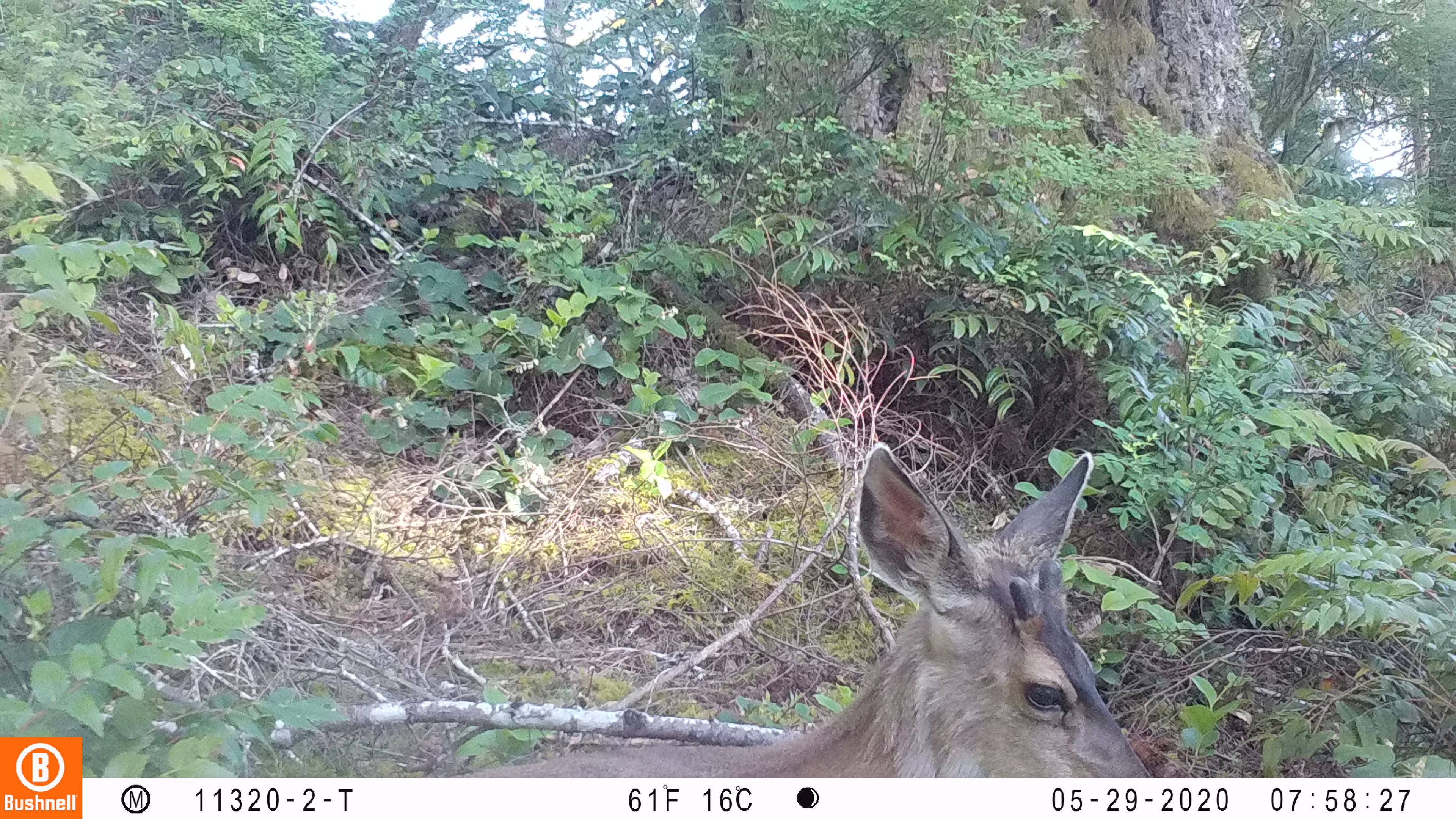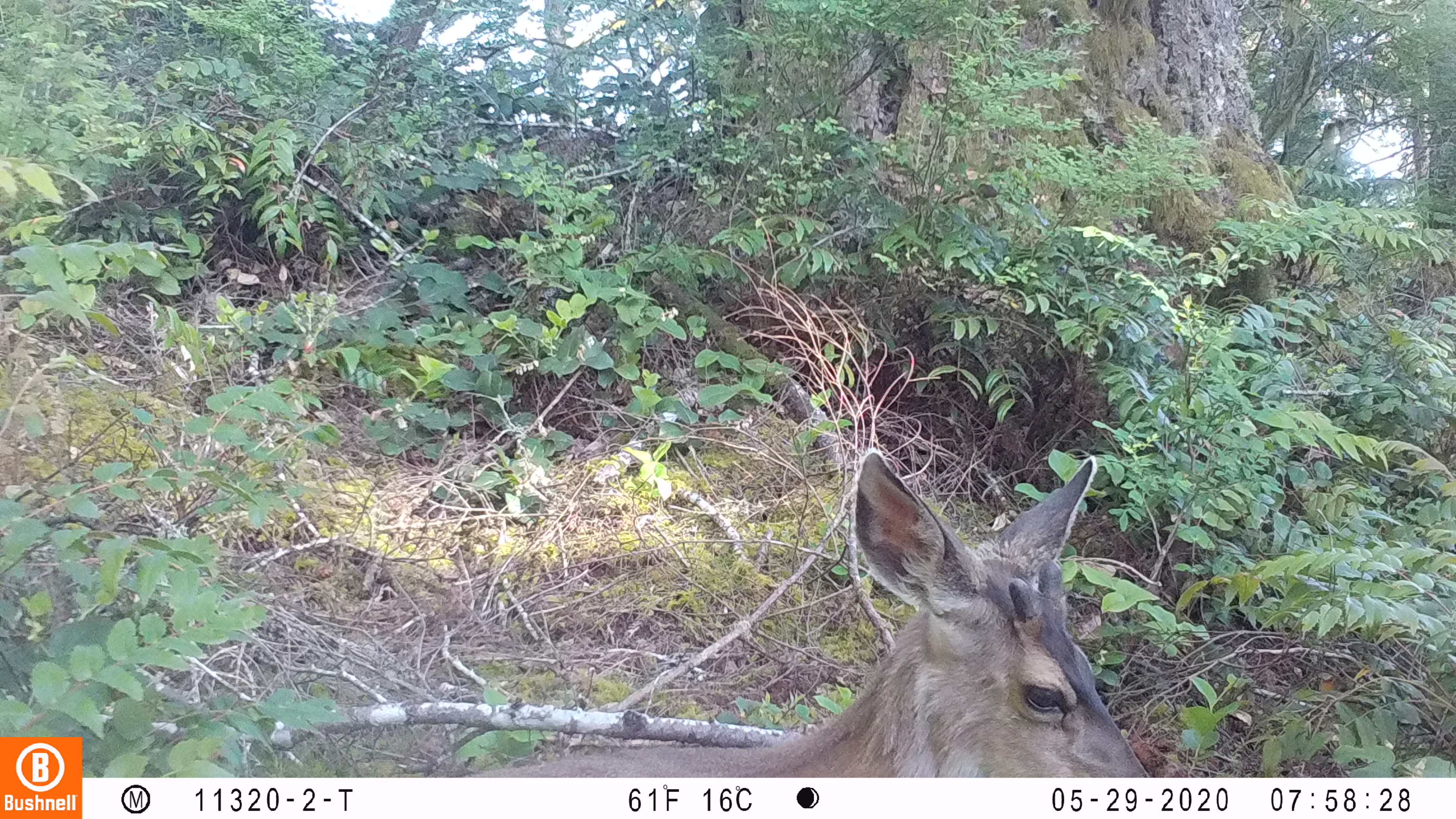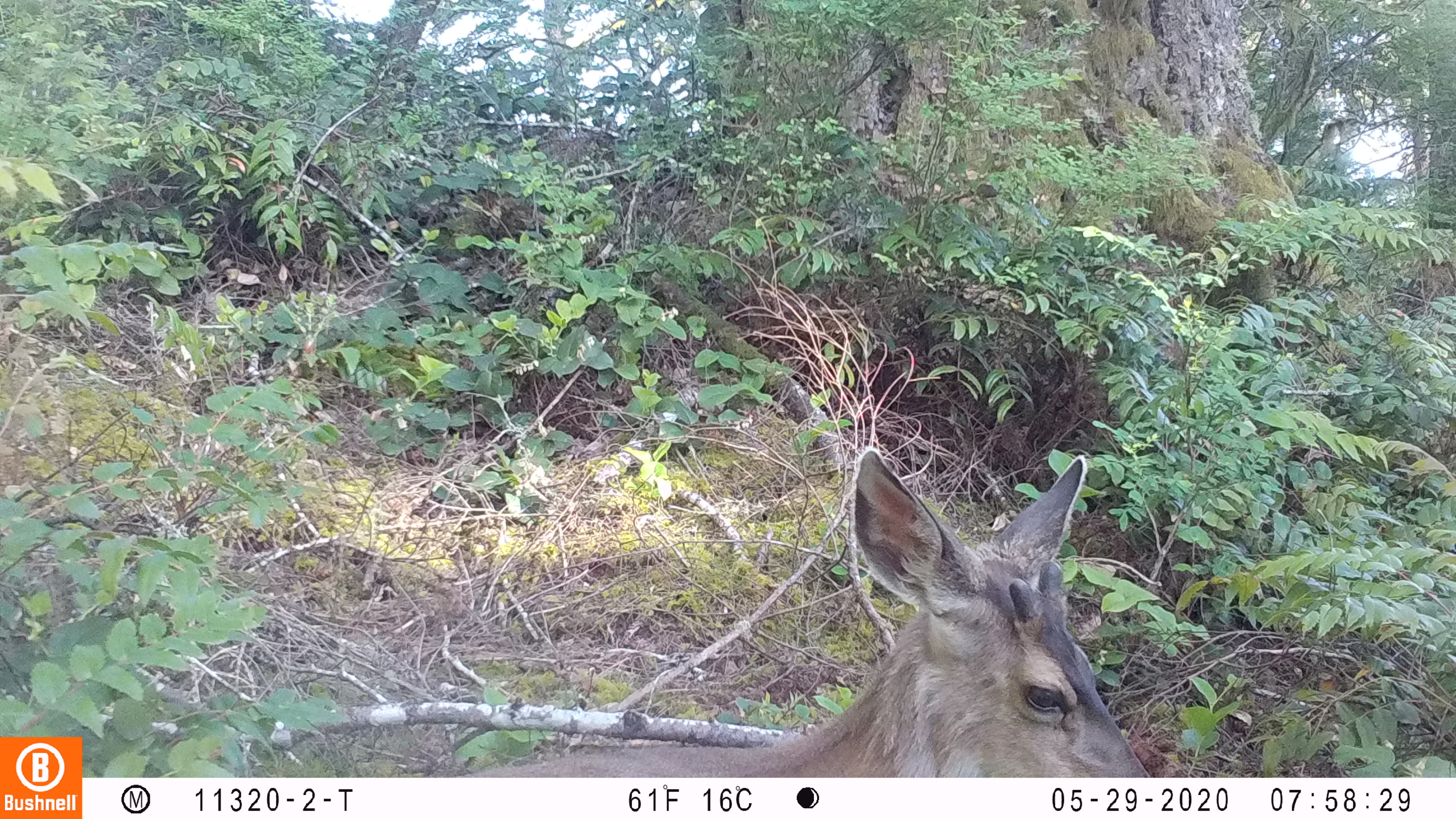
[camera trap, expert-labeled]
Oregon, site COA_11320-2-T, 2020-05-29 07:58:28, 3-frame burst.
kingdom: Animalia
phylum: Chordata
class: Mammalia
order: Artiodactyla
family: Cervidae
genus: Odocoileus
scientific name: Odocoileus hemionus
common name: black-tailed deer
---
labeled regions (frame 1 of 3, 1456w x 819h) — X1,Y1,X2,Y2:
black-tailed deer: 457,437,1157,770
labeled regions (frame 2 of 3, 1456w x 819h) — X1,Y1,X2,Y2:
black-tailed deer: 495,438,1149,770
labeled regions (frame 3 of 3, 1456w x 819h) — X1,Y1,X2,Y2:
black-tailed deer: 472,440,1151,774